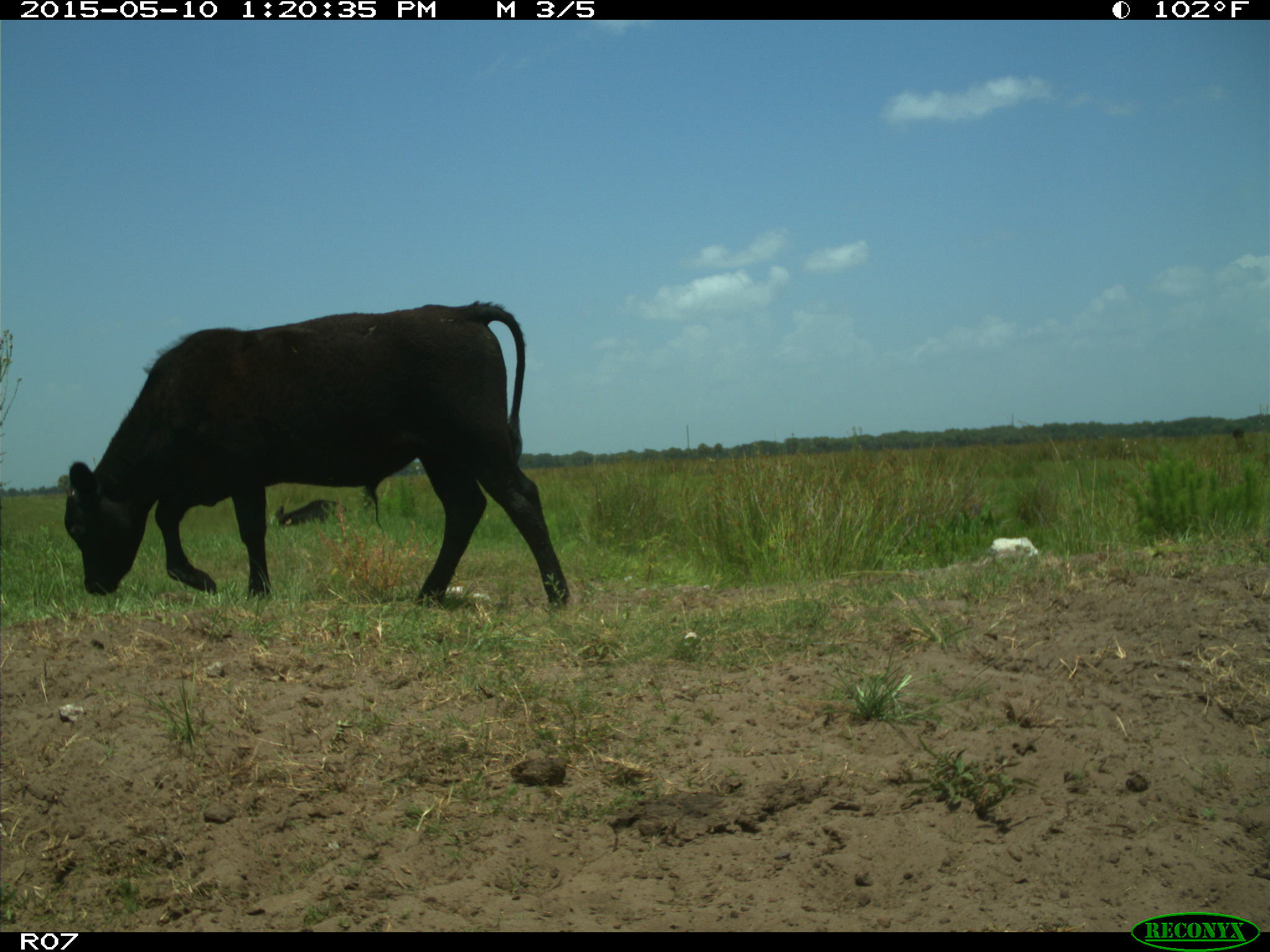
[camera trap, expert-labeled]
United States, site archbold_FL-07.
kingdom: Animalia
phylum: Chordata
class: Mammalia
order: Artiodactyla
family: Bovidae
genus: Bos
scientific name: Bos taurus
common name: domestic cow